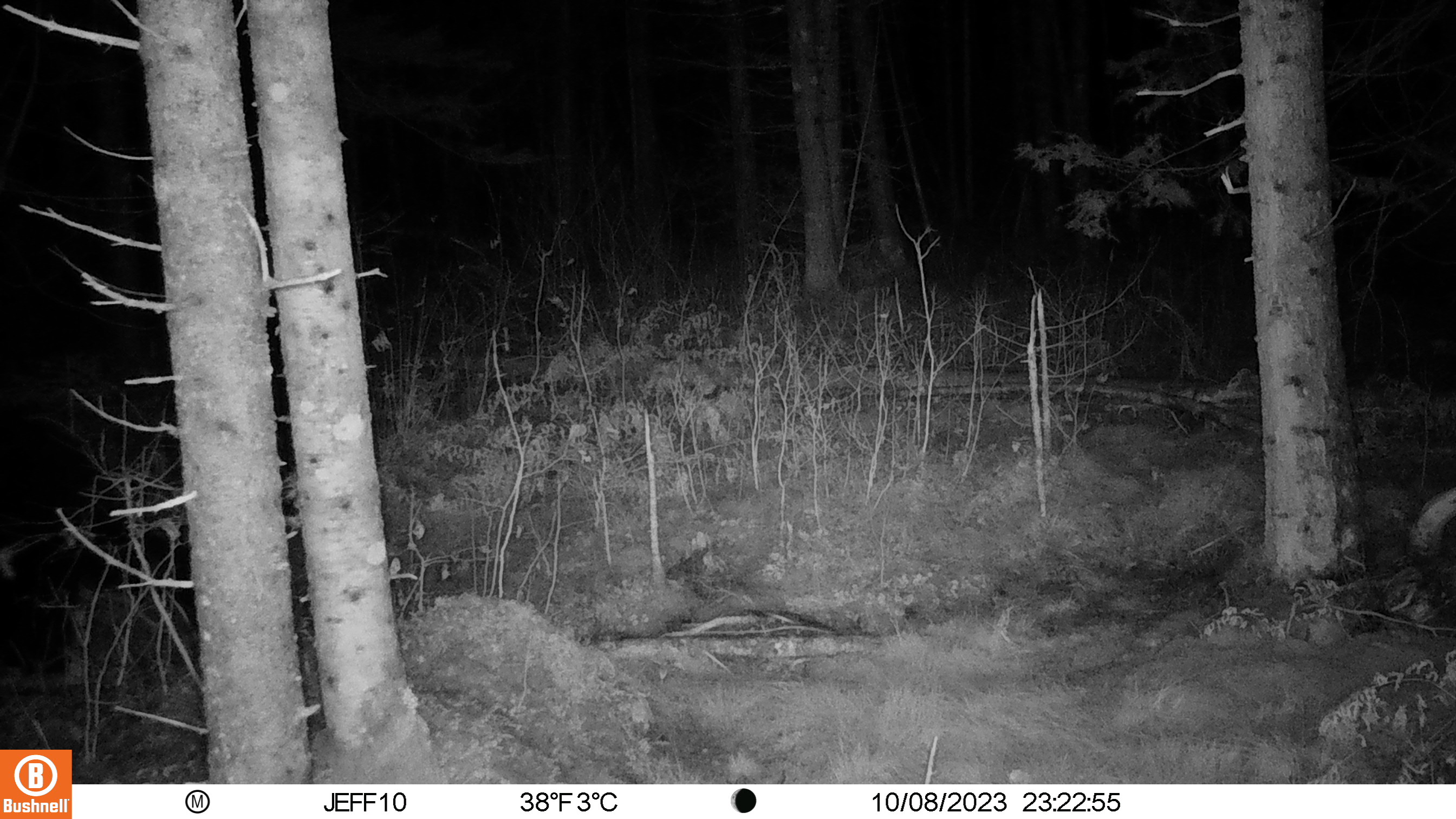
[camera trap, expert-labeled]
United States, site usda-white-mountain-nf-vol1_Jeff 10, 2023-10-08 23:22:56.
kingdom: Animalia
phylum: Chordata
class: Mammalia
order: Carnivora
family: Ursidae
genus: Ursus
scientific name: Ursus americanus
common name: black bear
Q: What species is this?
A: Black bear (Ursus americanus).